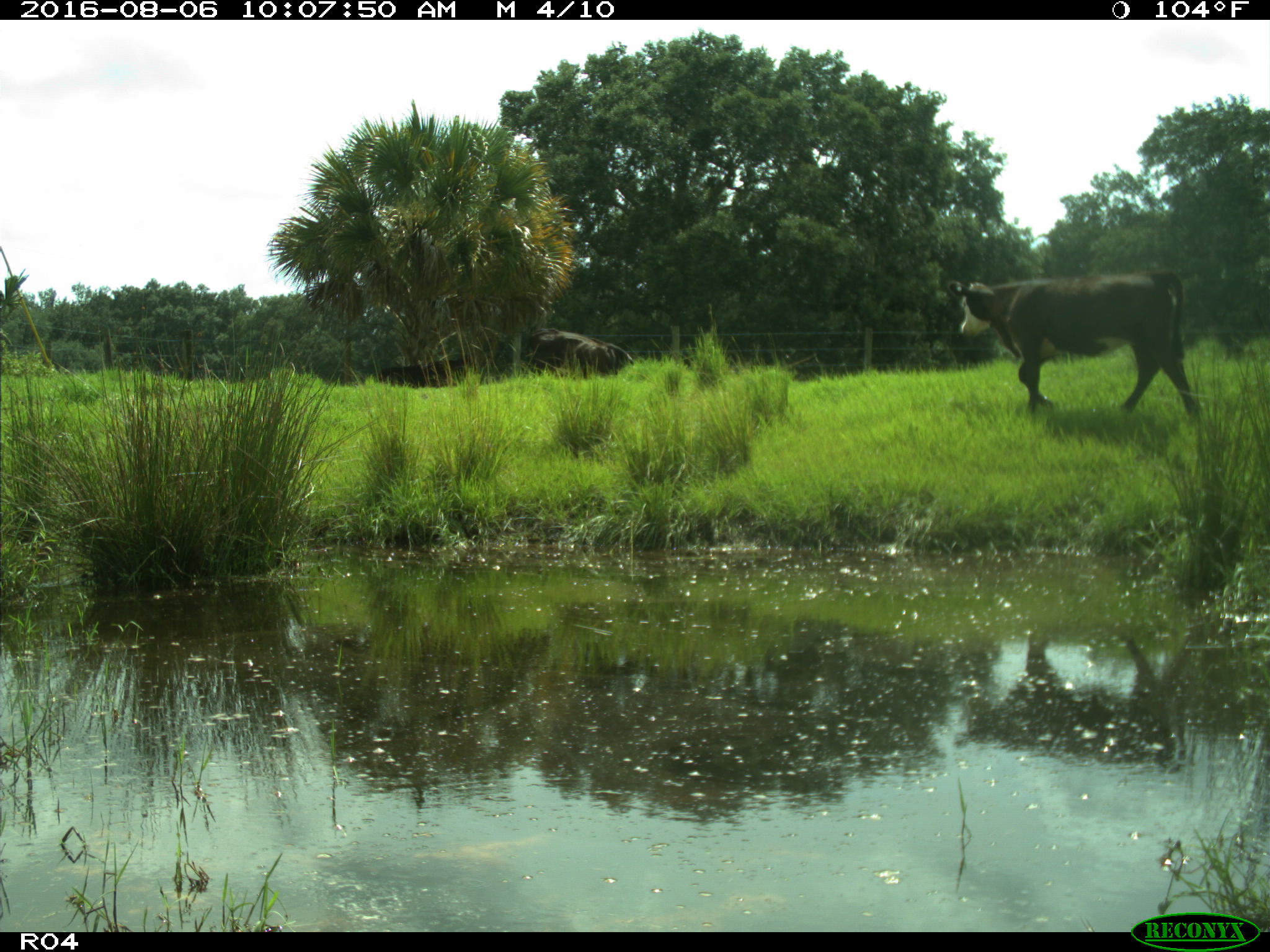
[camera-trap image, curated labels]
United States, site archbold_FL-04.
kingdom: Animalia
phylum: Chordata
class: Mammalia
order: Artiodactyla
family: Bovidae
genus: Bos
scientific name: Bos taurus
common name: domestic cow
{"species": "Bos taurus (domestic cow)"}